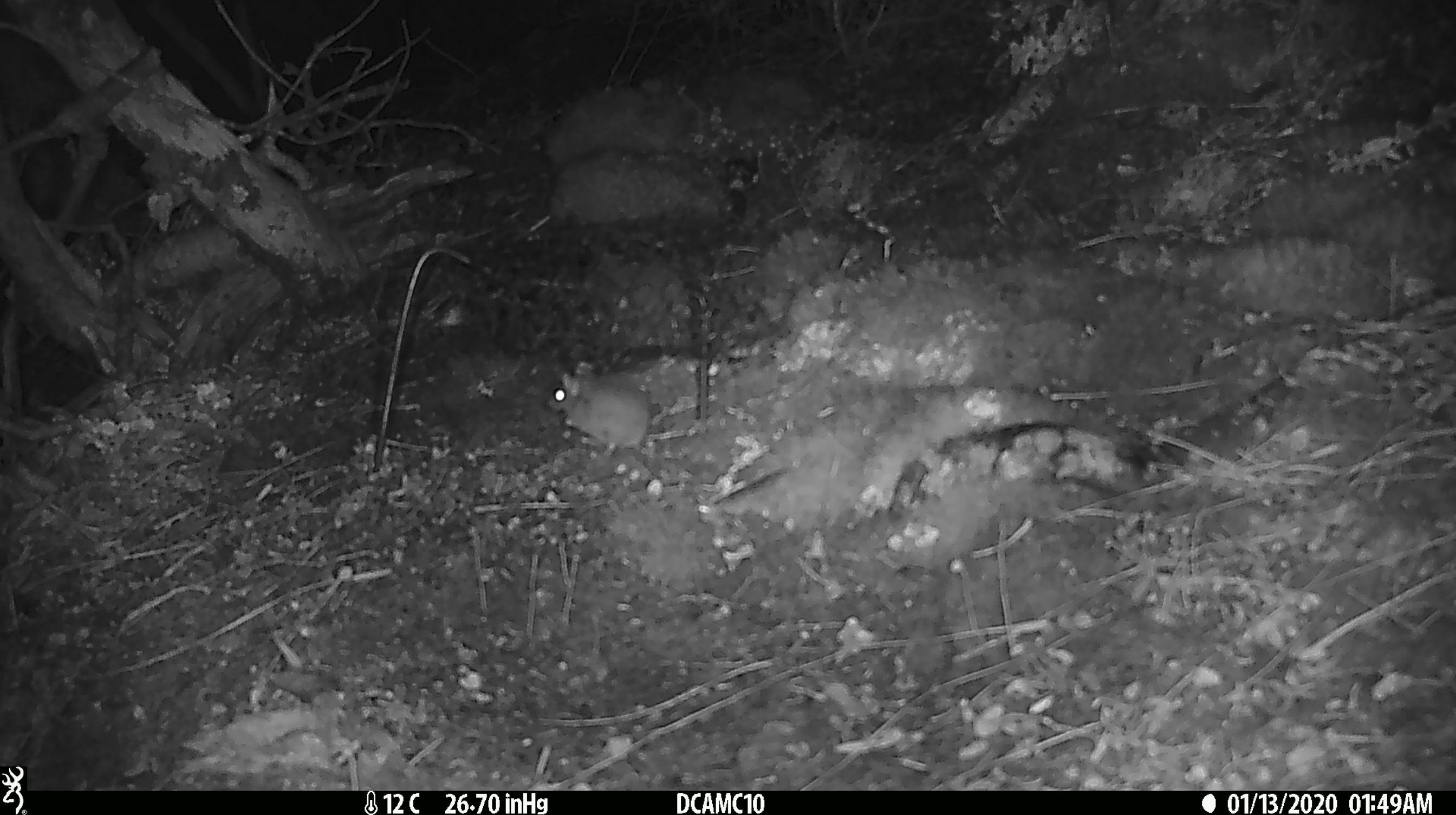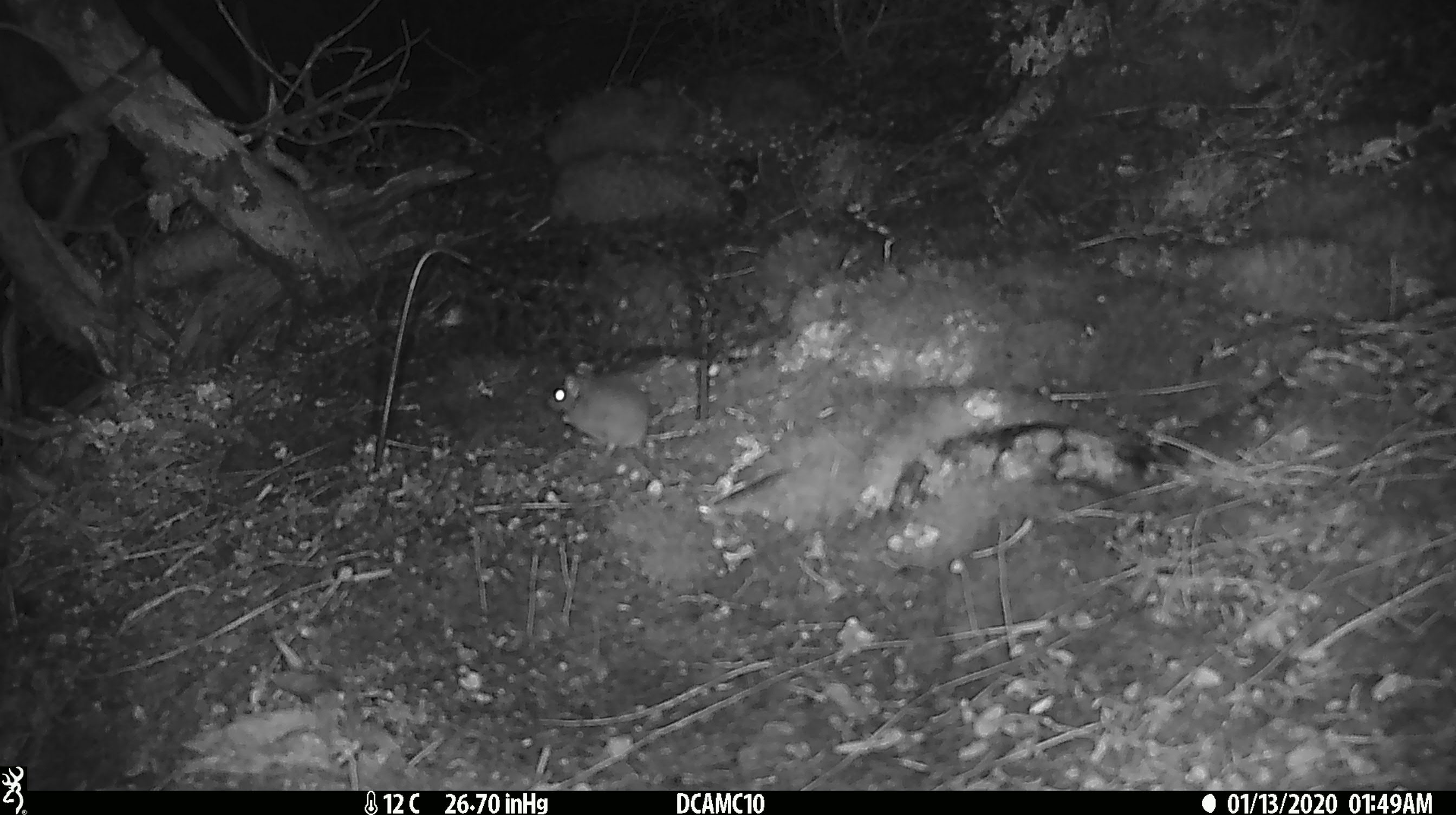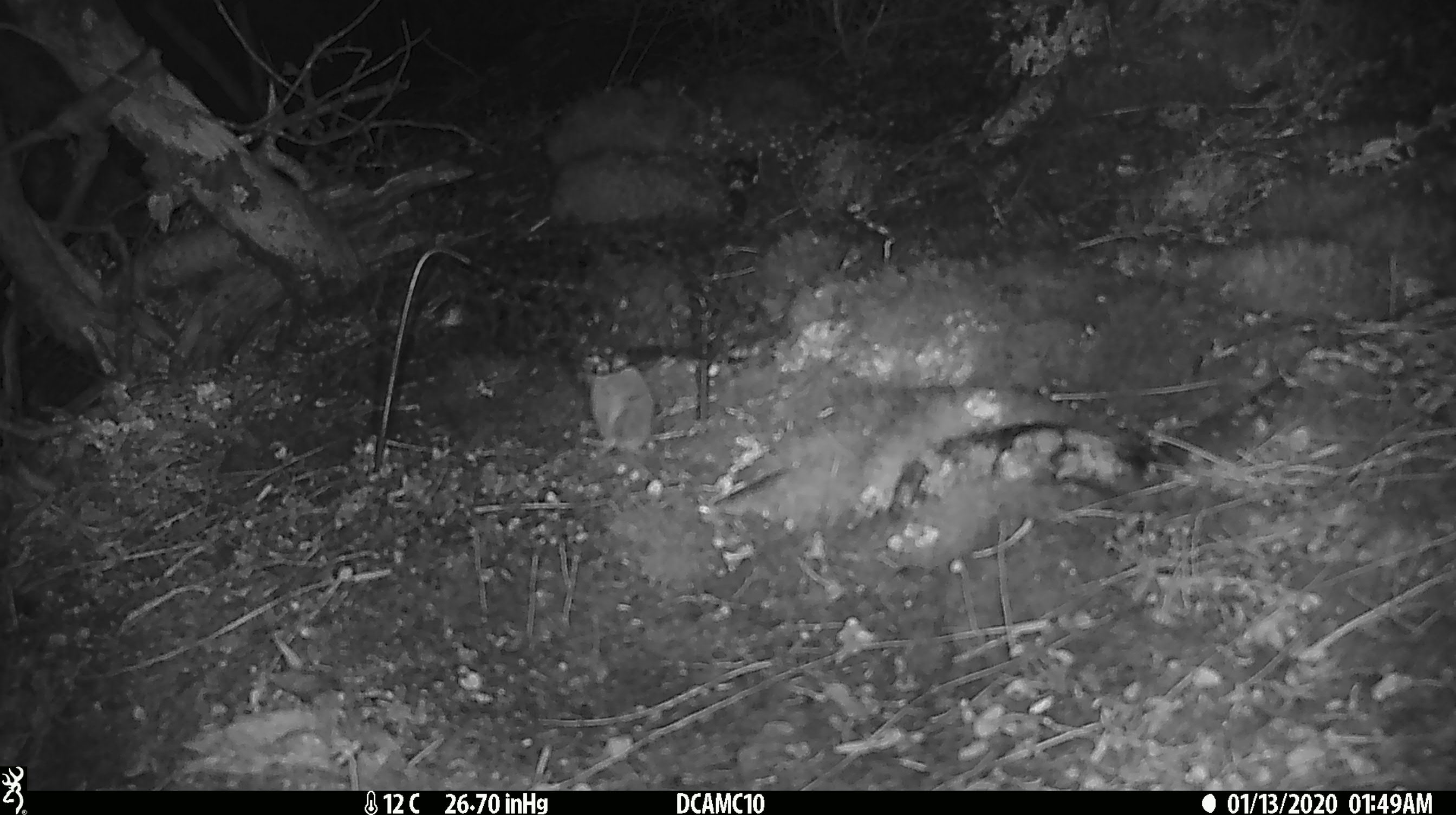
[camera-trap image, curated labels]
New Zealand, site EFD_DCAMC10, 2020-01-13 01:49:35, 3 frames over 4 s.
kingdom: Animalia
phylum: Chordata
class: Mammalia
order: Rodentia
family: Muridae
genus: Mus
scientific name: Mus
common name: mouse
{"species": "mouse (Mus)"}